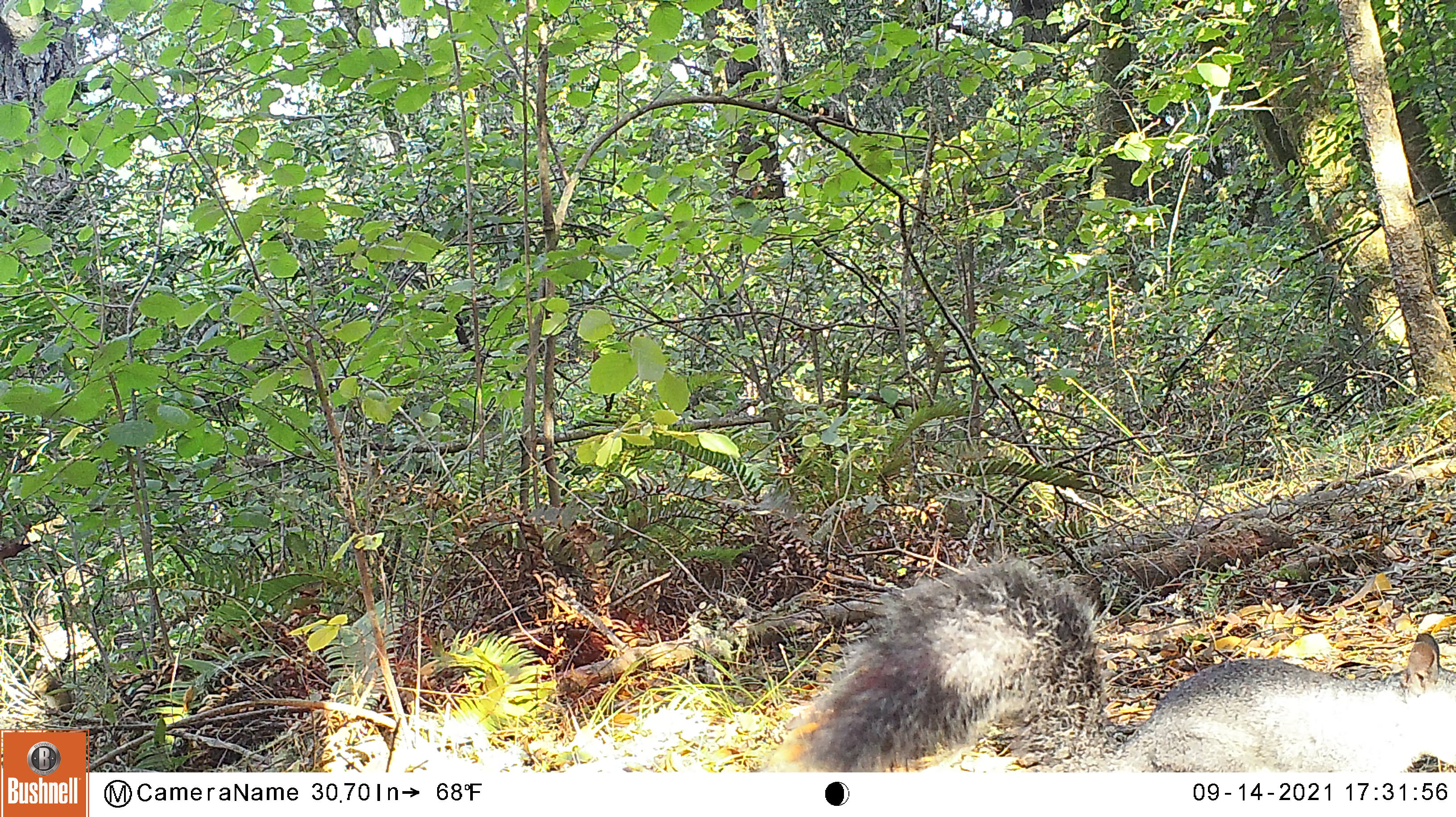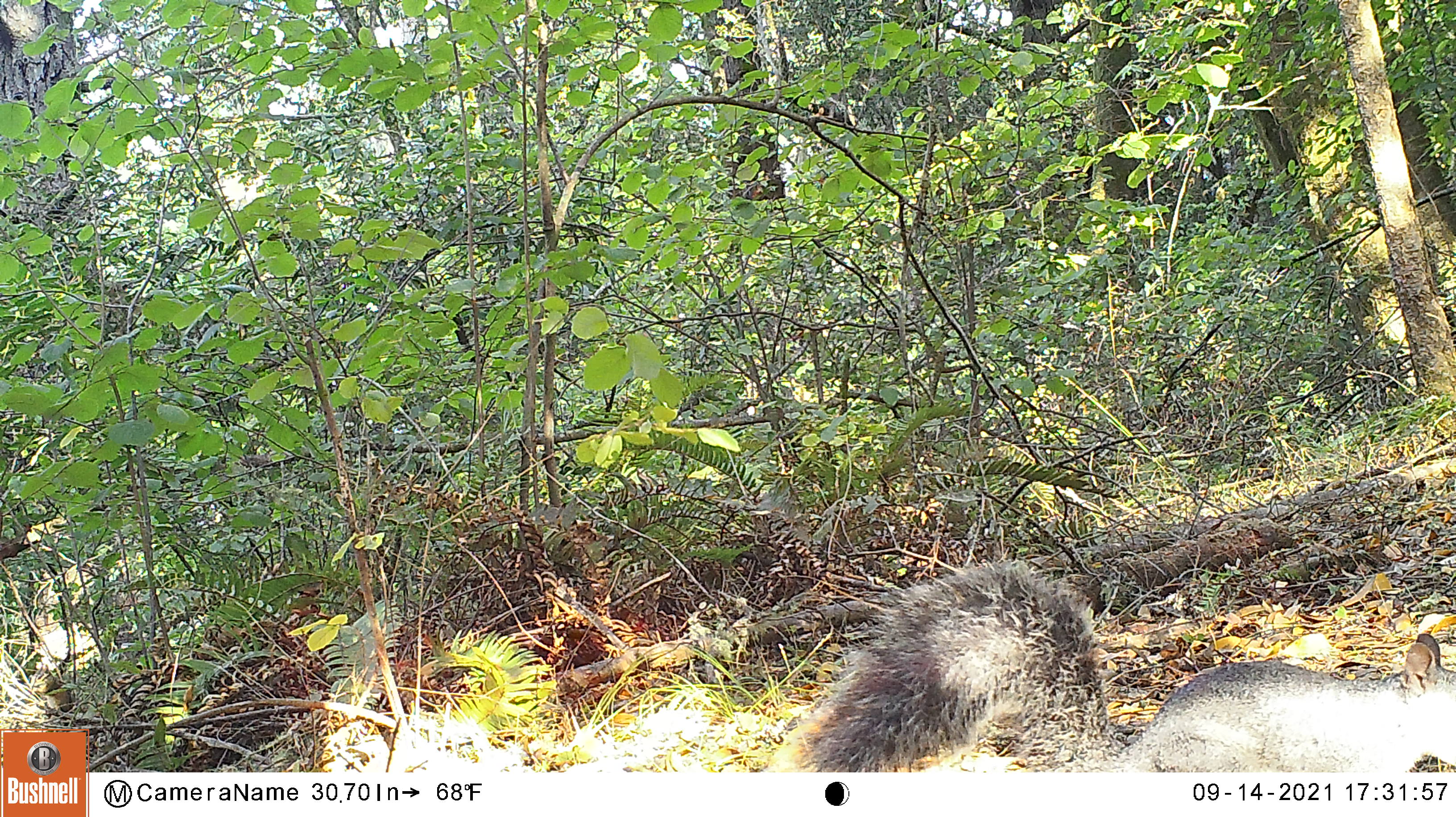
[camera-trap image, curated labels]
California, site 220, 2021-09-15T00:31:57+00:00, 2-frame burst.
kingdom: Animalia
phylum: Chordata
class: Mammalia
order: Rodentia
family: Sciuridae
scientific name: Sciuridae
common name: squirrel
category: unknown squirrel